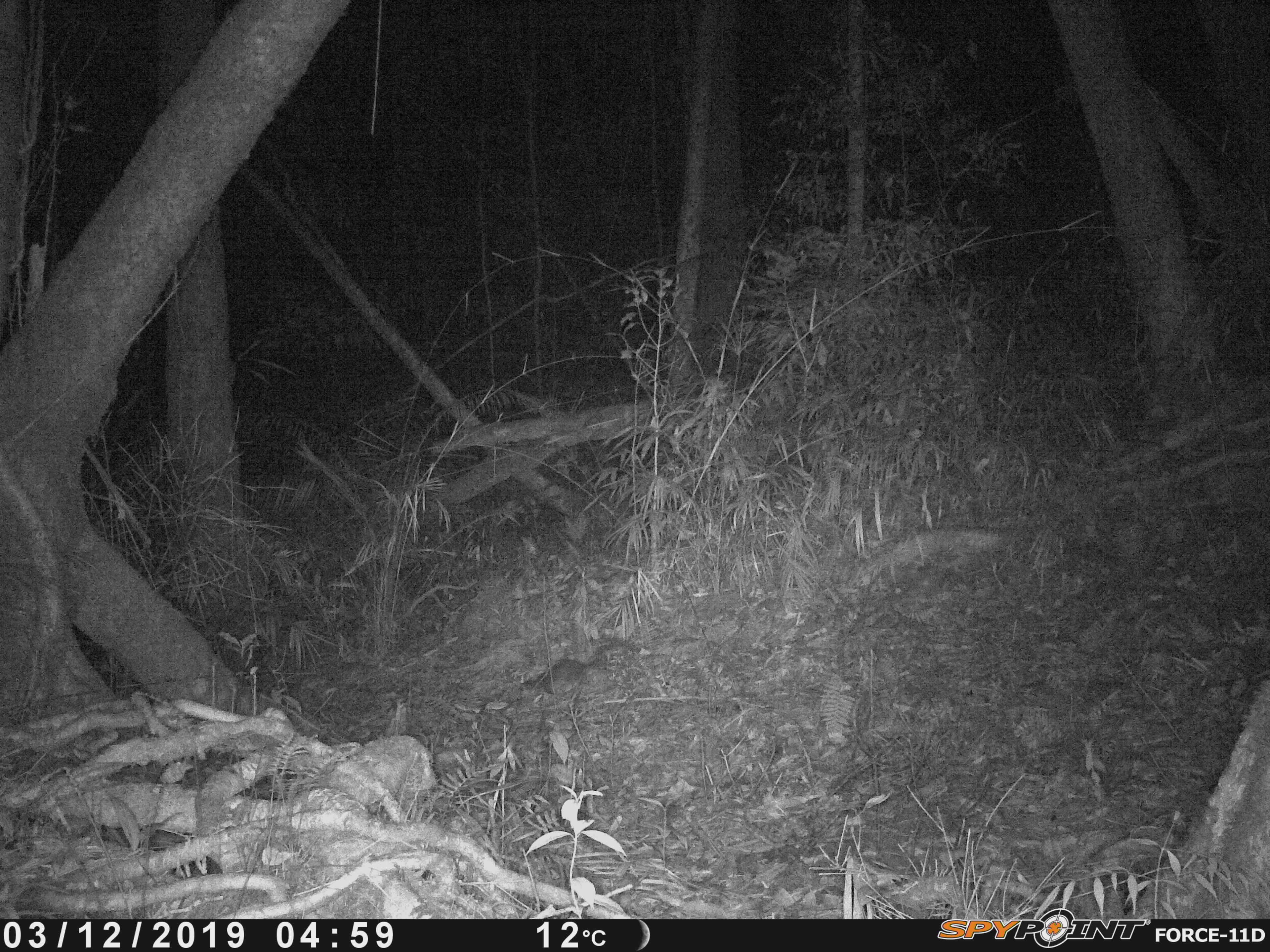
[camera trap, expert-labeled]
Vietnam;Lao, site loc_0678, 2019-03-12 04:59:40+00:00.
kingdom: Animalia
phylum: Chordata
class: Mammalia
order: Carnivora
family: Mustelidae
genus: Melogale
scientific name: Melogale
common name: ferret badger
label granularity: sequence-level